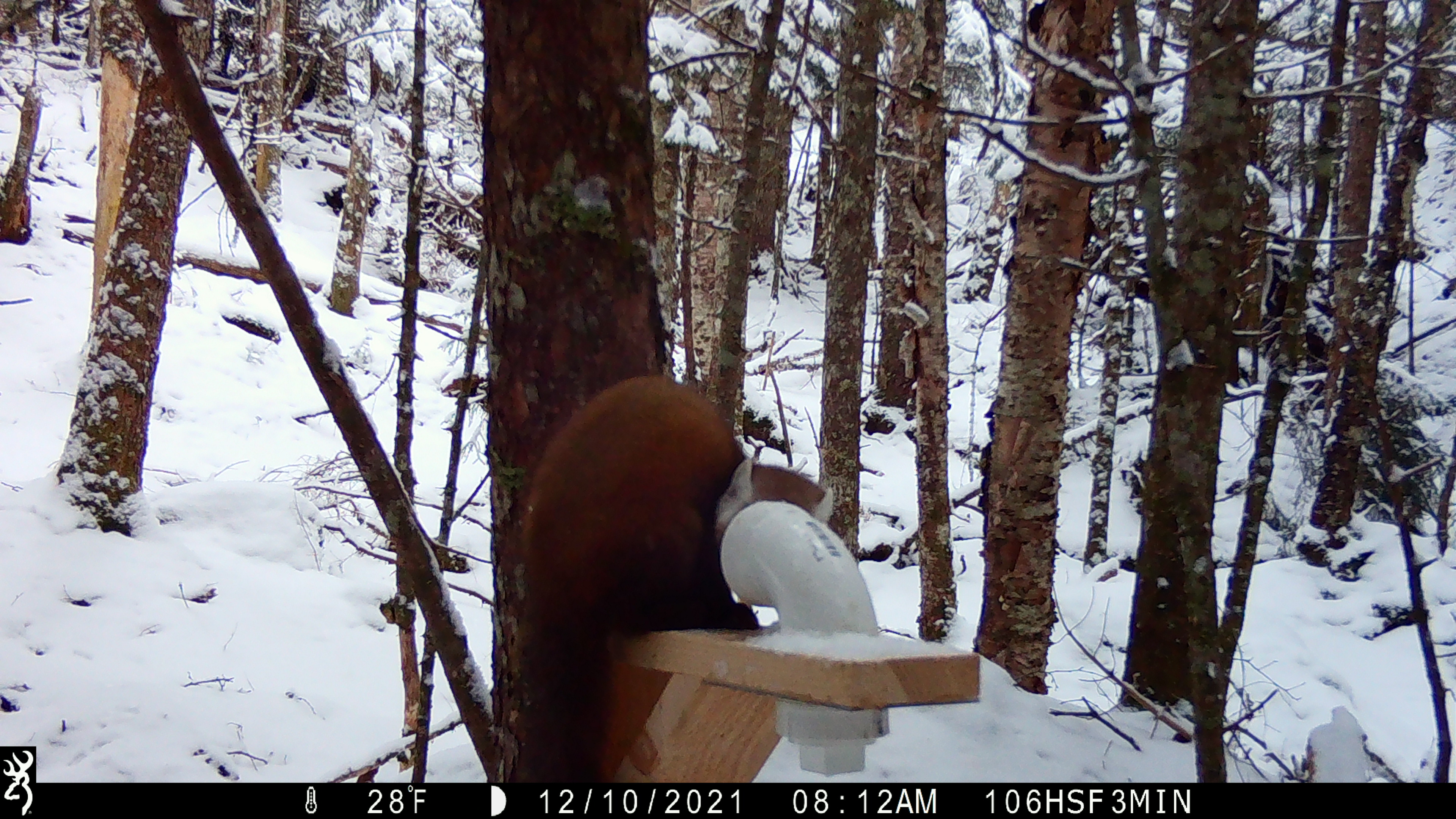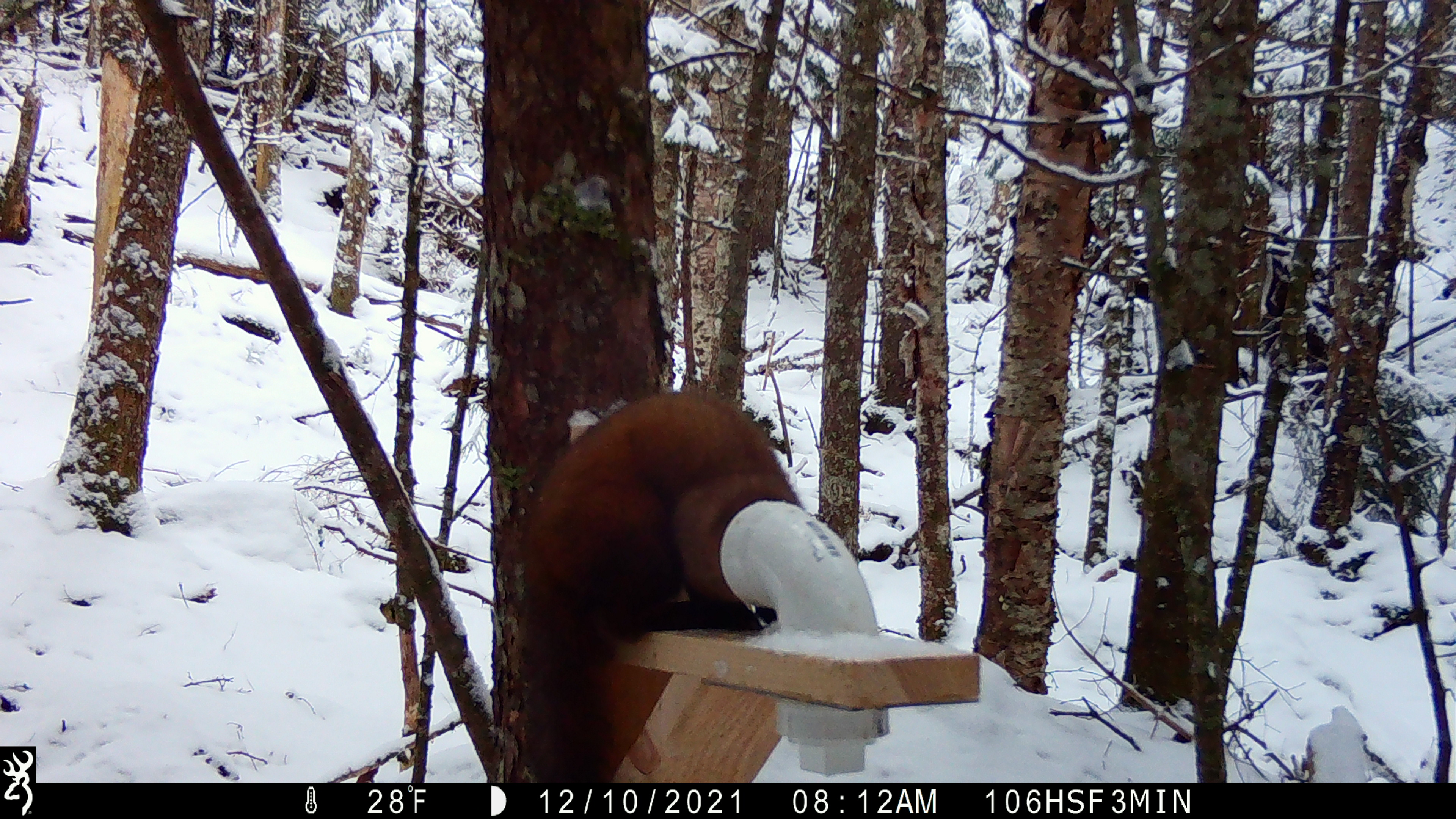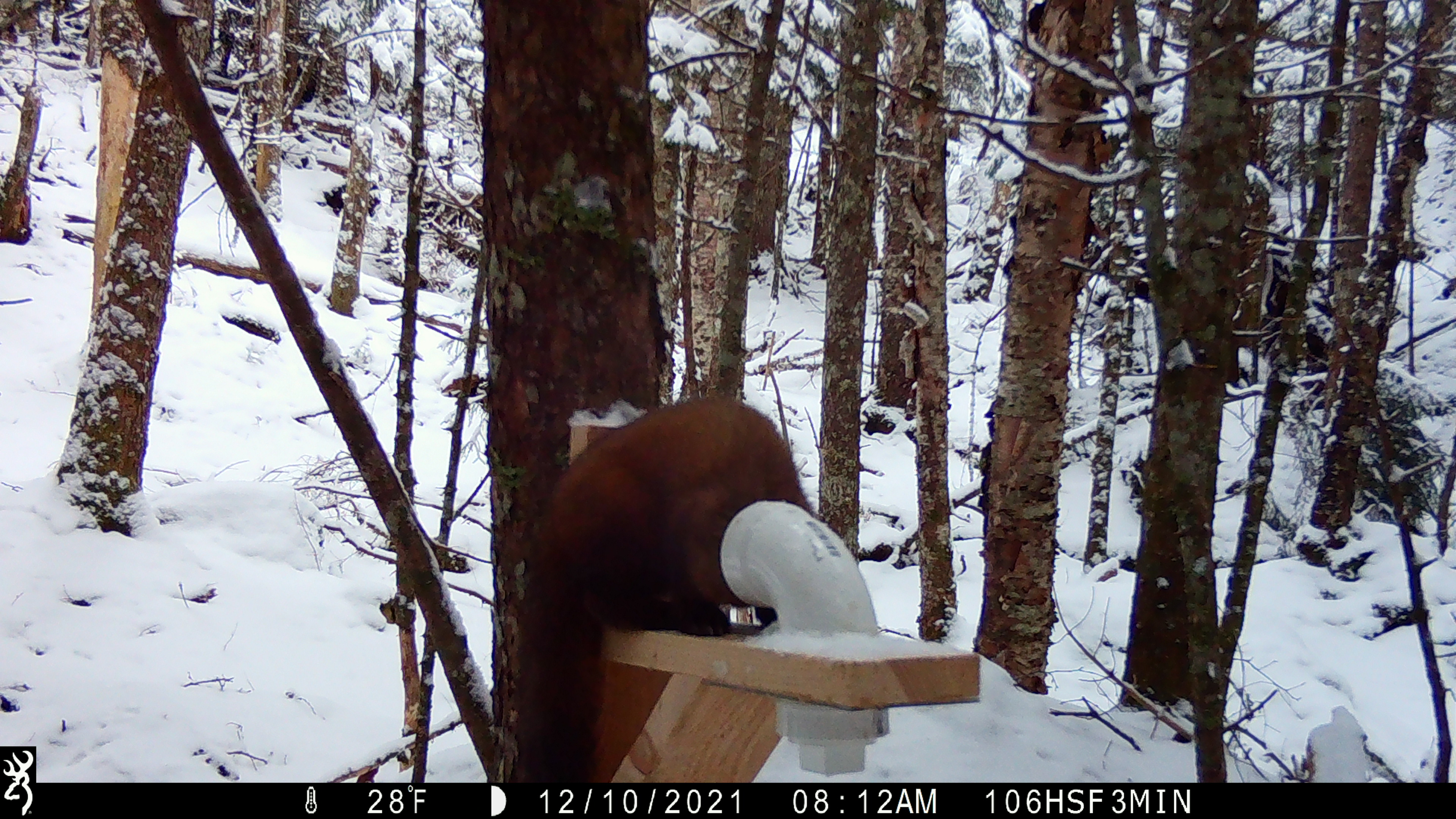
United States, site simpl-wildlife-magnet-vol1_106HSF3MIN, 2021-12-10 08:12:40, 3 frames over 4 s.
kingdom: Animalia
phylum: Chordata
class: Mammalia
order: Carnivora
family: Mustelidae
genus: Martes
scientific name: Martes americana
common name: american marten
American marten (Martes americana).